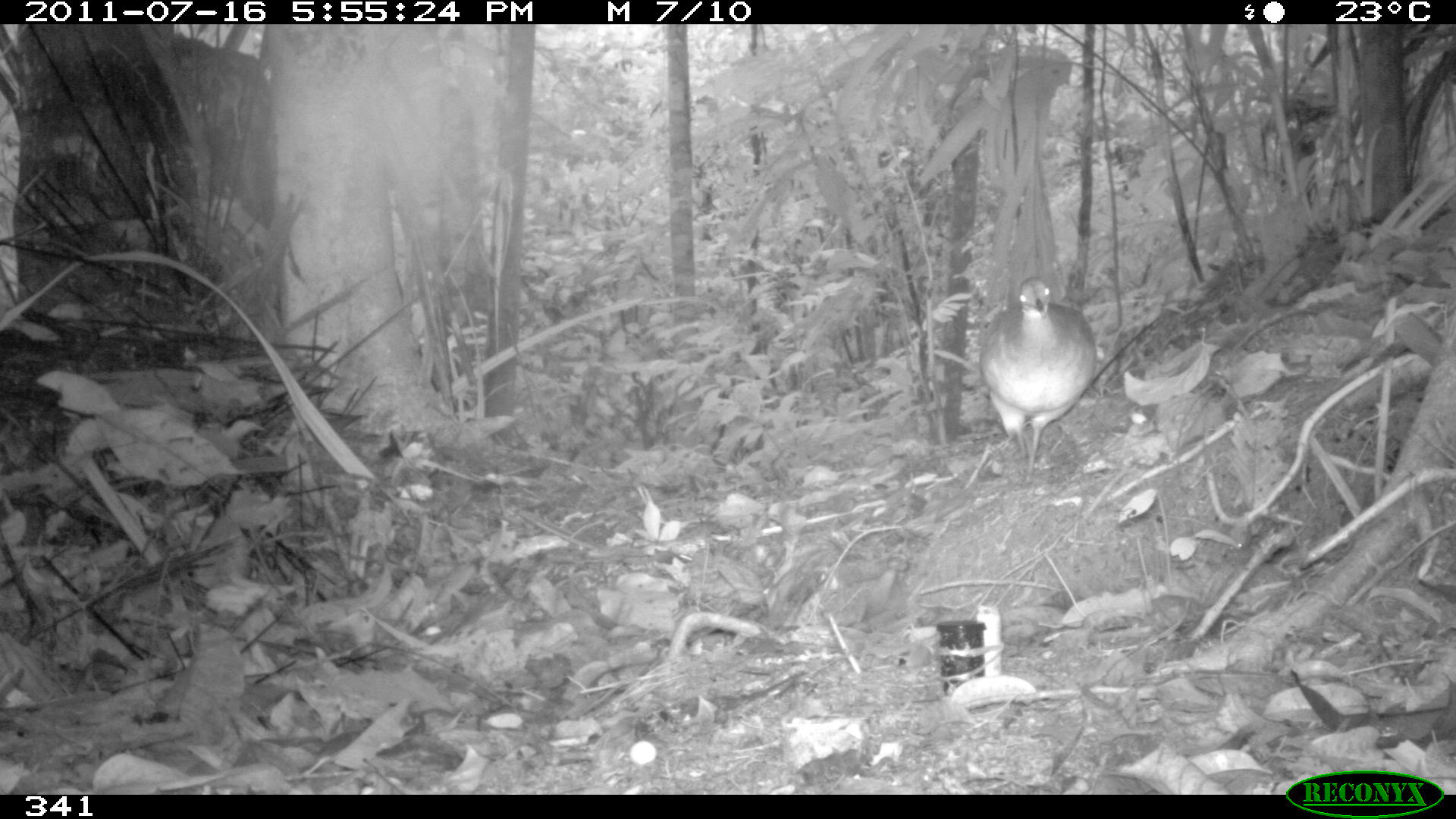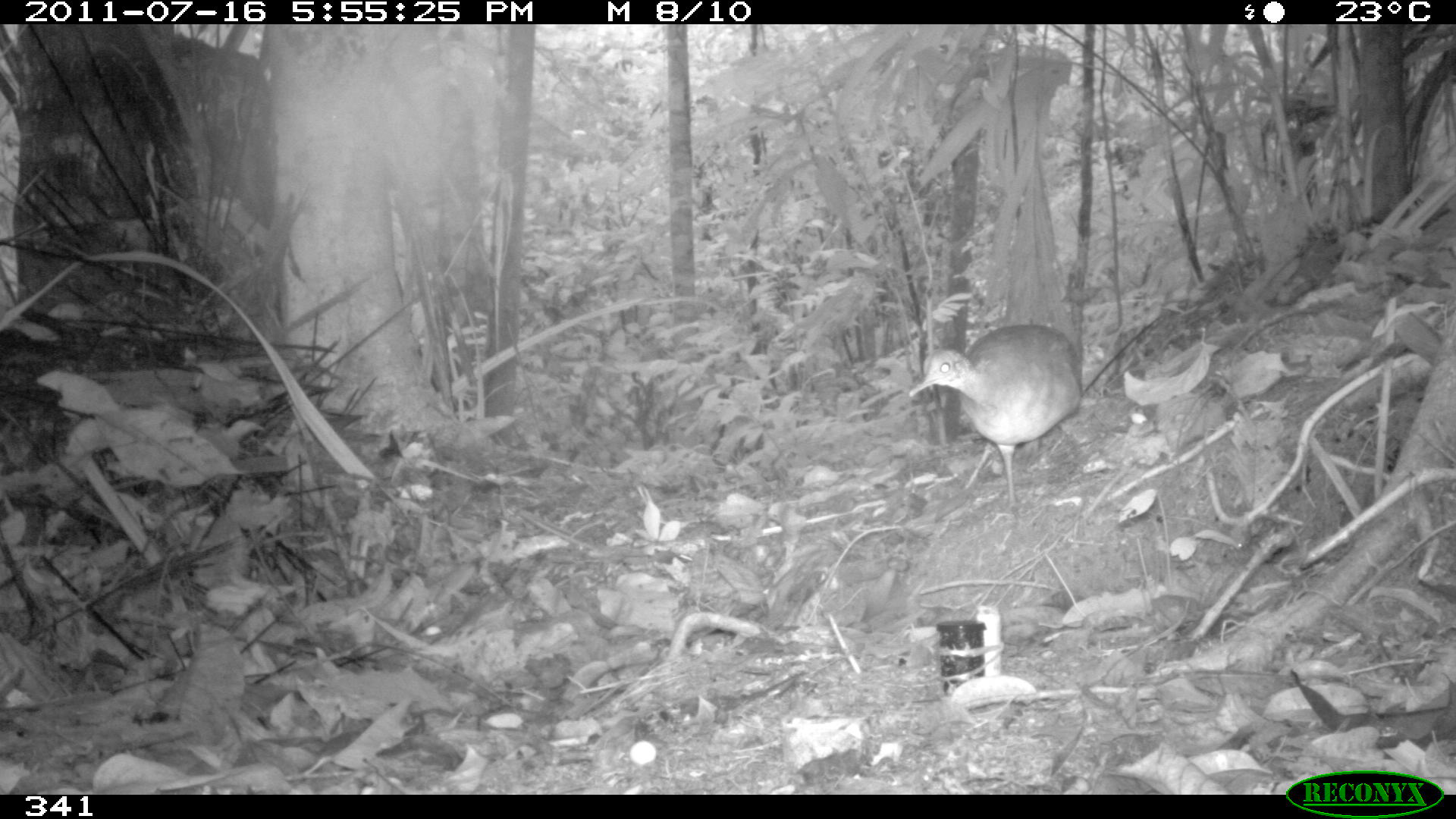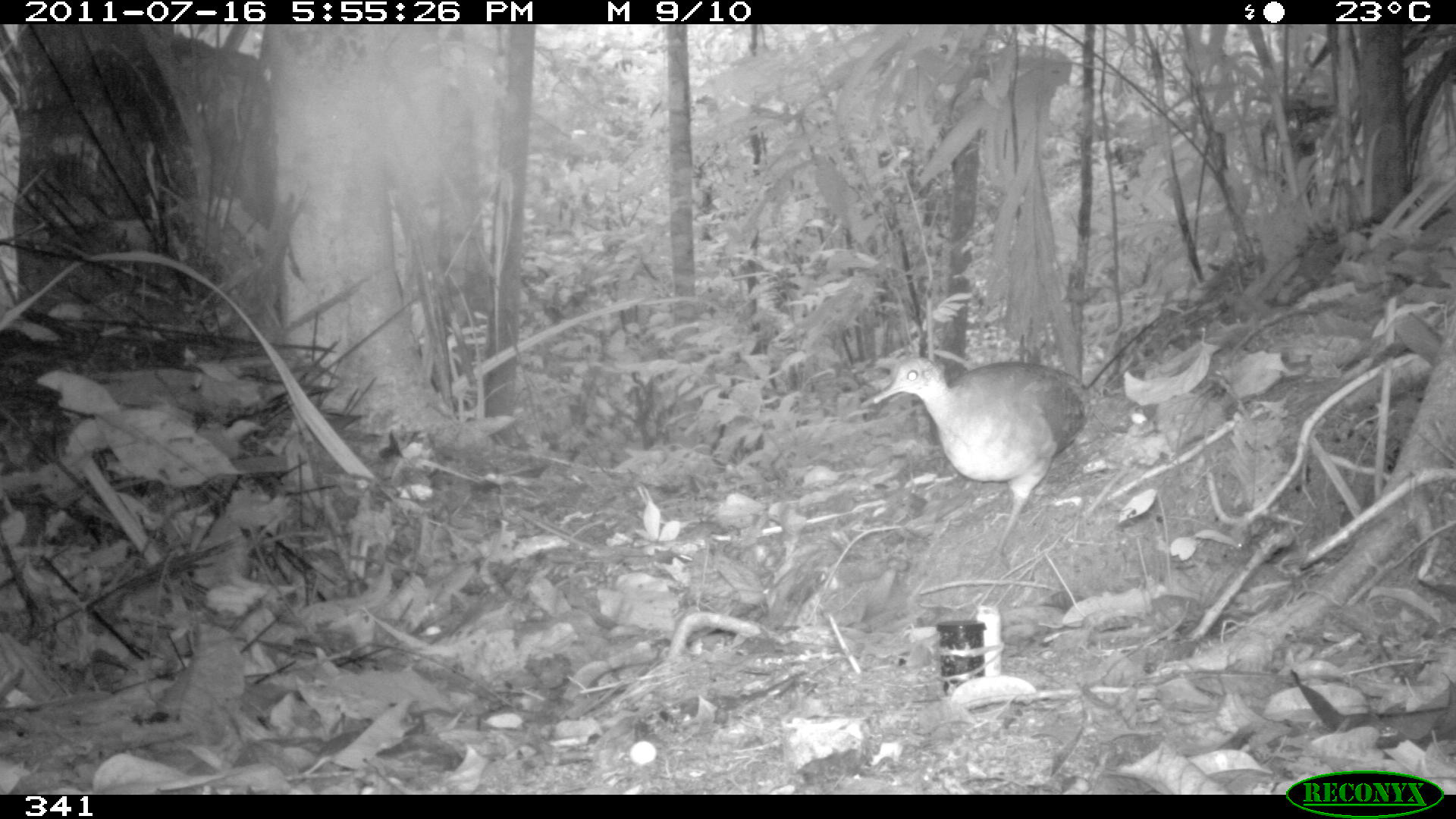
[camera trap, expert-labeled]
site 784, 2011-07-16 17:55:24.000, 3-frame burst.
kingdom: Animalia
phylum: Chordata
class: Aves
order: Galliformes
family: Phasianidae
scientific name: Phasianidae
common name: quails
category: quail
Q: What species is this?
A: Quail (quails) (Phasianidae).